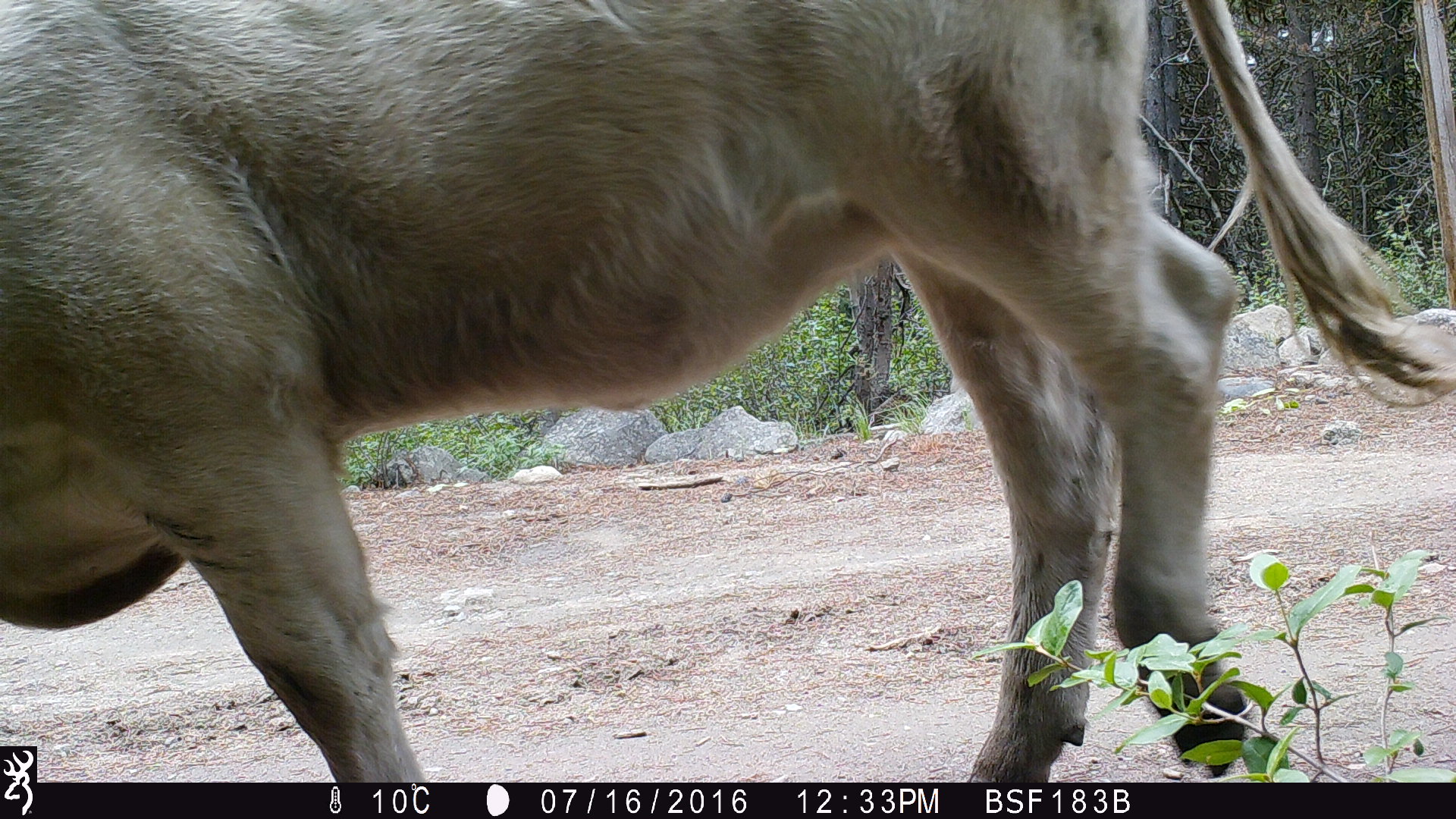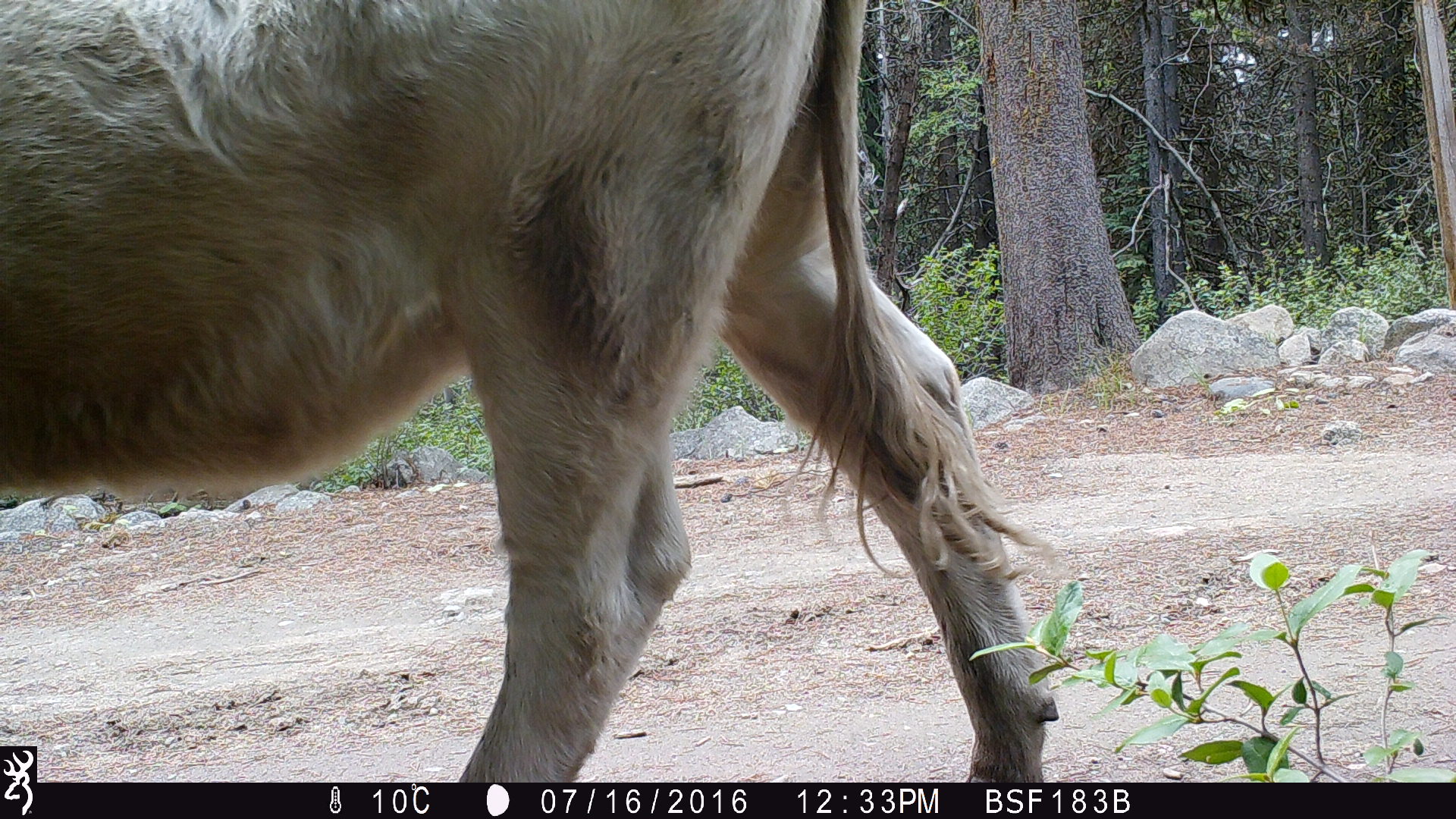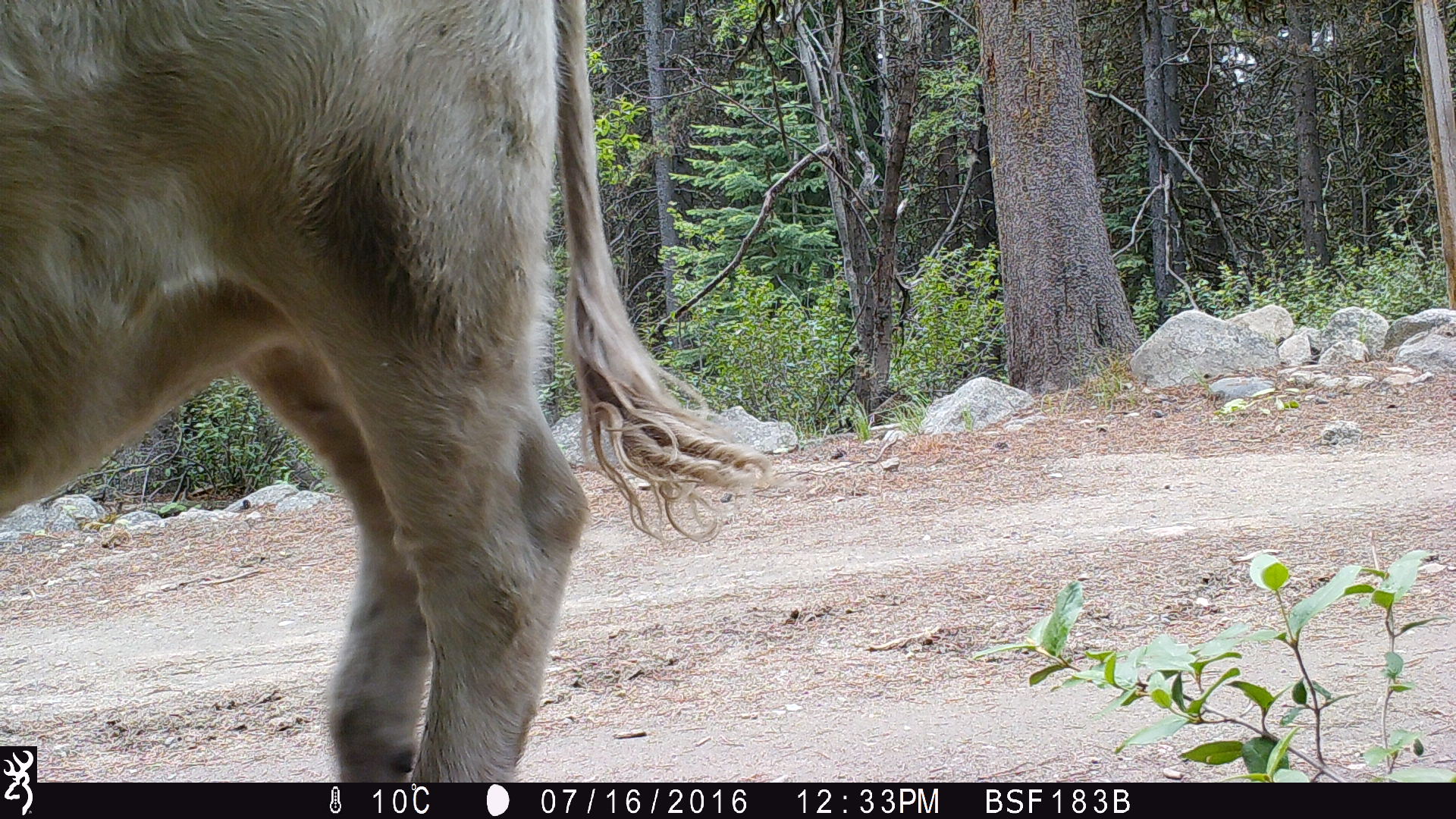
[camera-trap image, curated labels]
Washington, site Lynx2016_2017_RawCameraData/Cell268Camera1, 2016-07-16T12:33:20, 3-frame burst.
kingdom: Animalia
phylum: Chordata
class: Mammalia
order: Artiodactyla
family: Bovidae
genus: Bos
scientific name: Bos taurus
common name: domestic cattle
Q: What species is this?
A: Domestic cattle (Bos taurus).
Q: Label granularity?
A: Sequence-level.